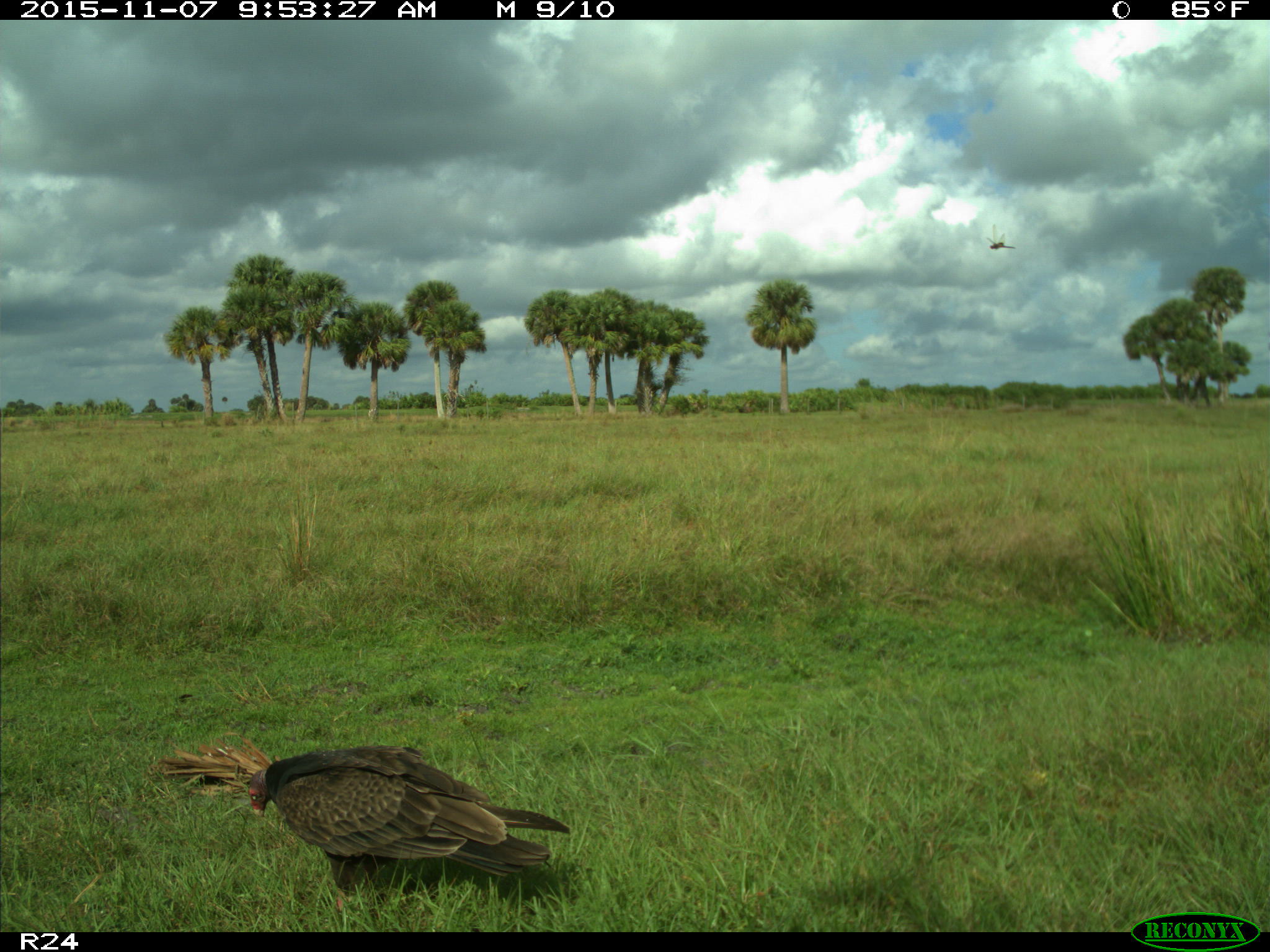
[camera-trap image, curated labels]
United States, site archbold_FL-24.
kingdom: Animalia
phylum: Chordata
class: Aves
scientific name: Aves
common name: birds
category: unidentified bird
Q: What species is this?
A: Unidentified bird (birds) (Aves).